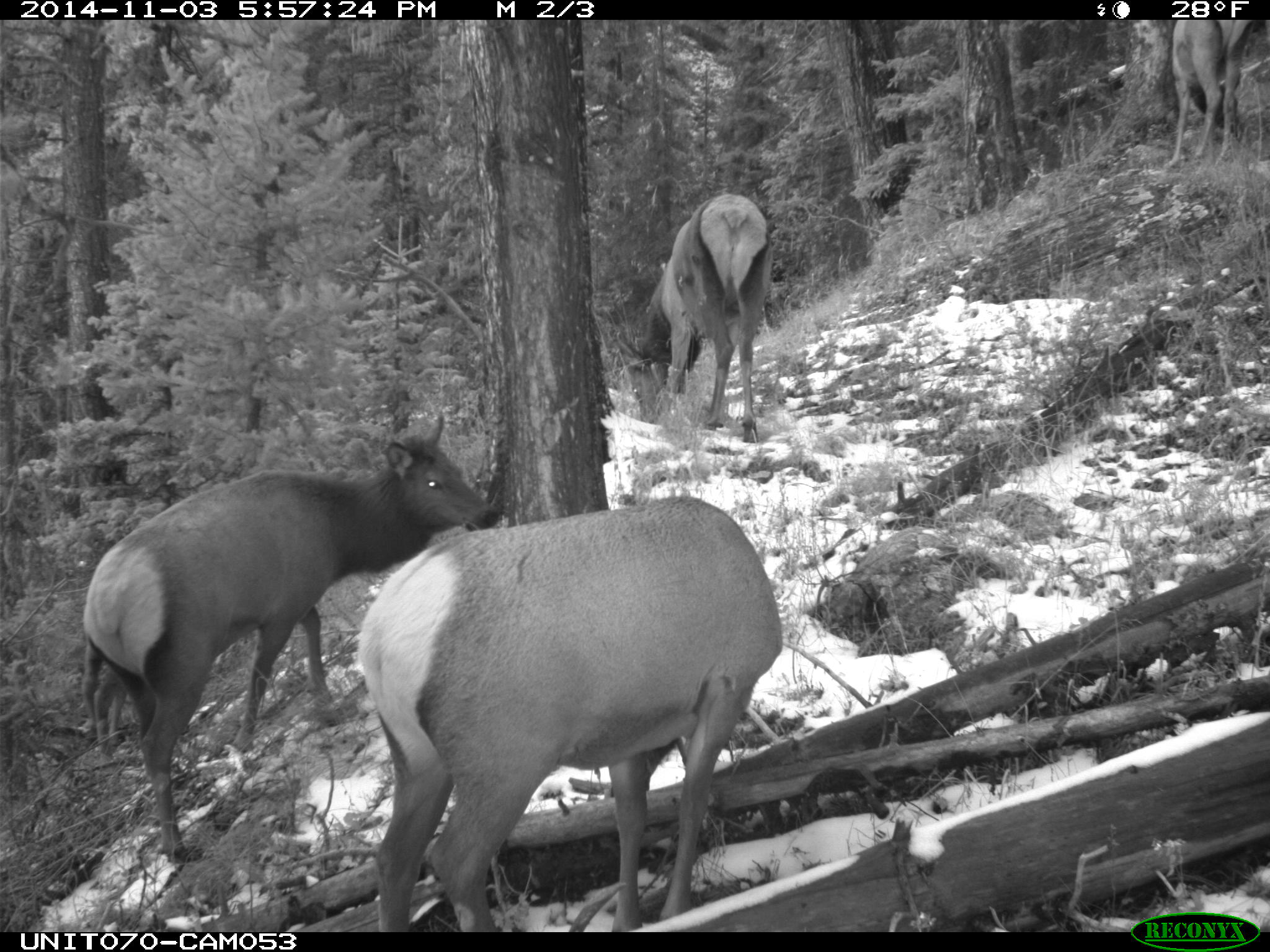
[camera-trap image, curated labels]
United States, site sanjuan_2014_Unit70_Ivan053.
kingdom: Animalia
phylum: Chordata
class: Mammalia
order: Artiodactyla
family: Cervidae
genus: Cervus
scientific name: Cervus elaphus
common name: red deer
Cervus elaphus (red deer).